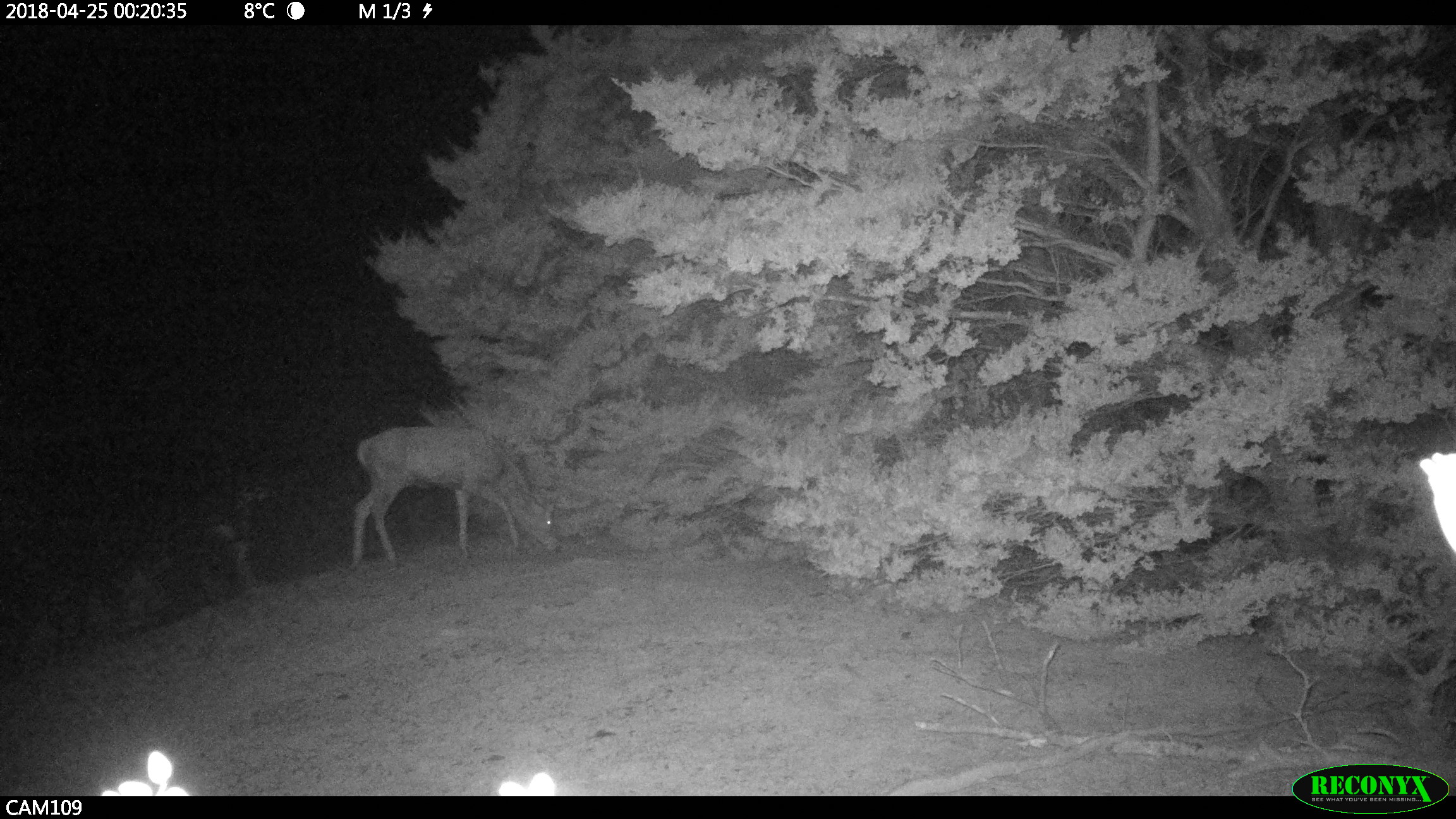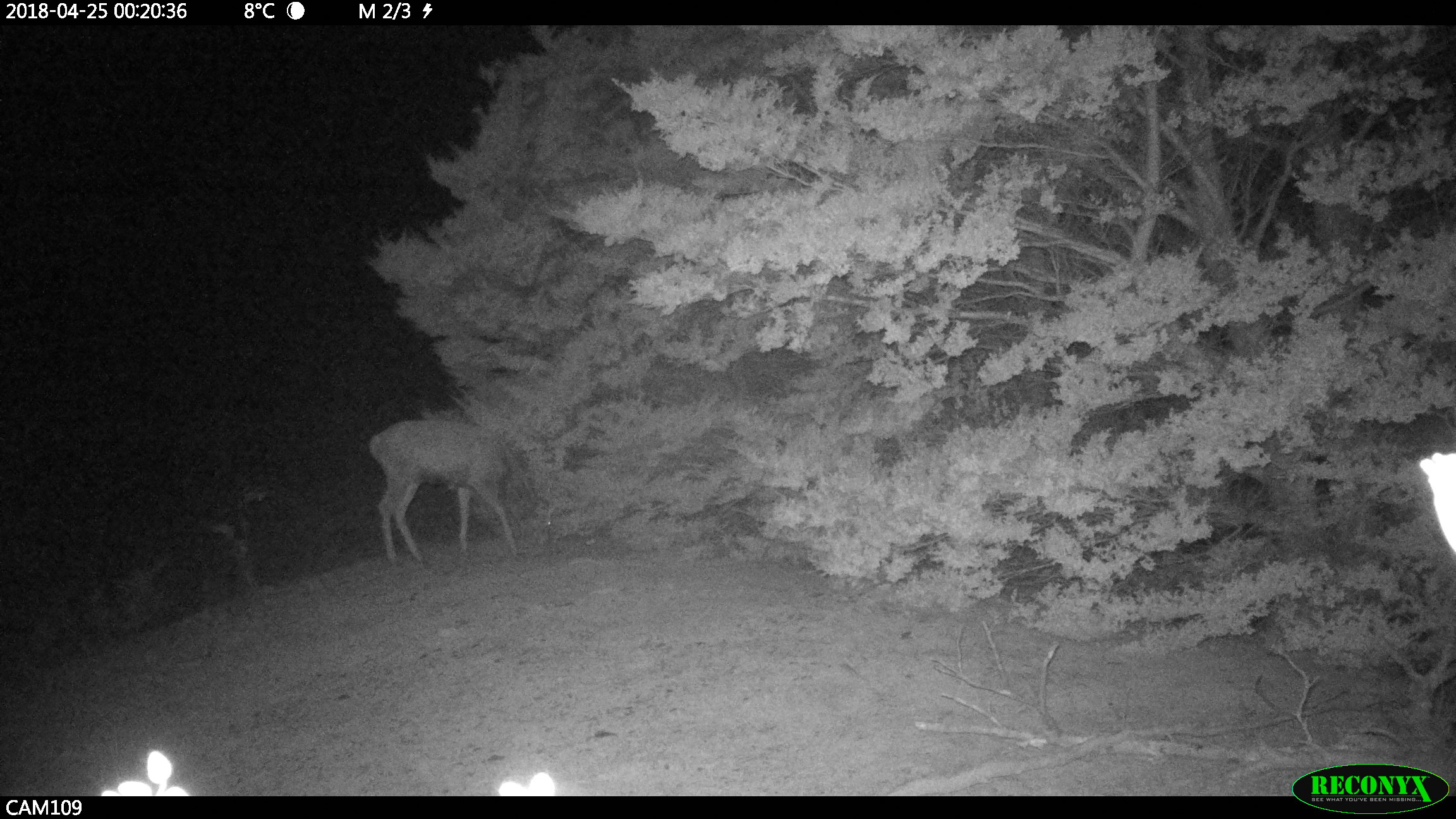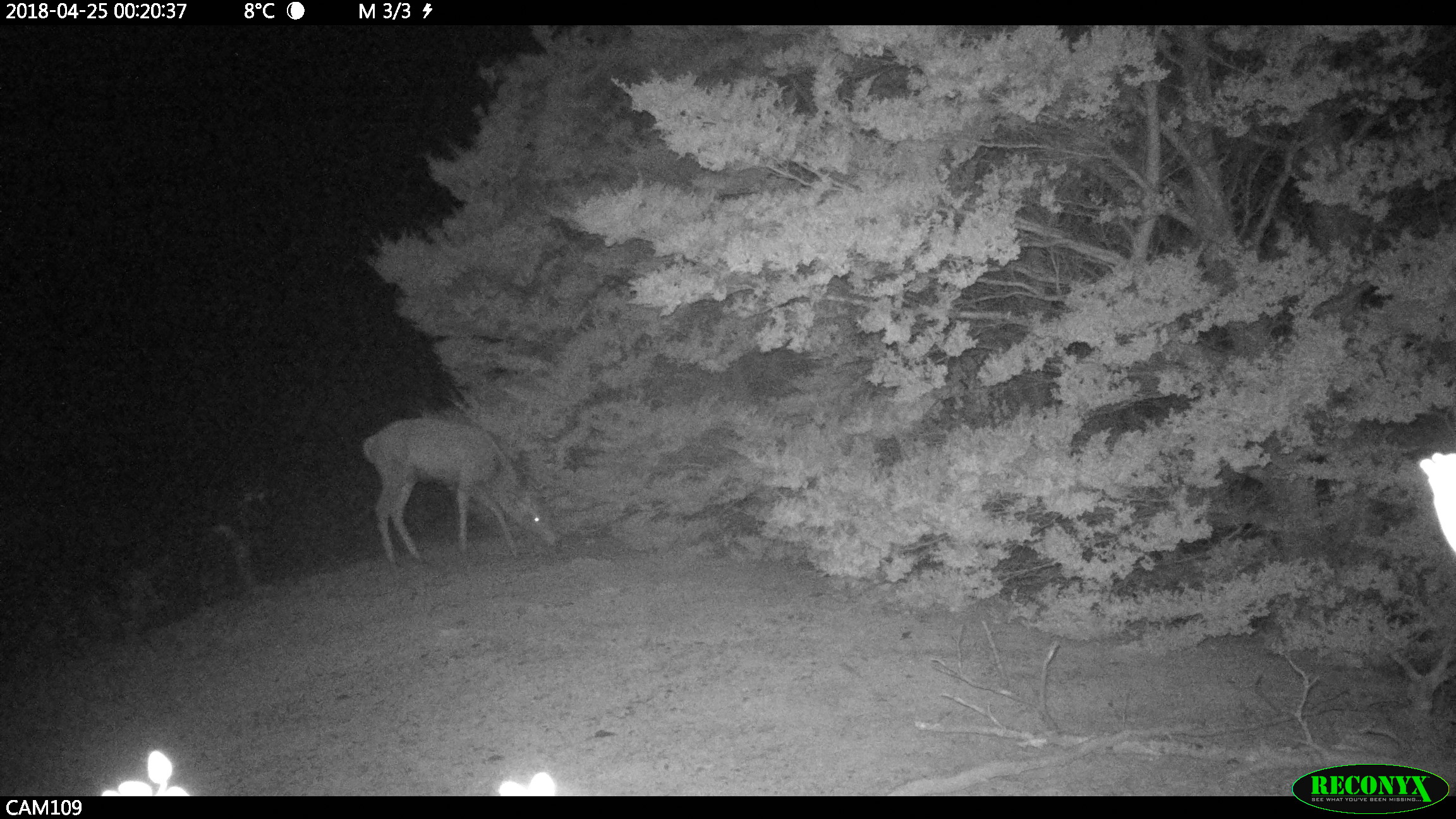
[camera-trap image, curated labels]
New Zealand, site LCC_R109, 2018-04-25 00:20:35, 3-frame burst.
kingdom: Animalia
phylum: Chordata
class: Mammalia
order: Artiodactyla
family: Cervidae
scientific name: Cervidae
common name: deer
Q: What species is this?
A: Deer (Cervidae).